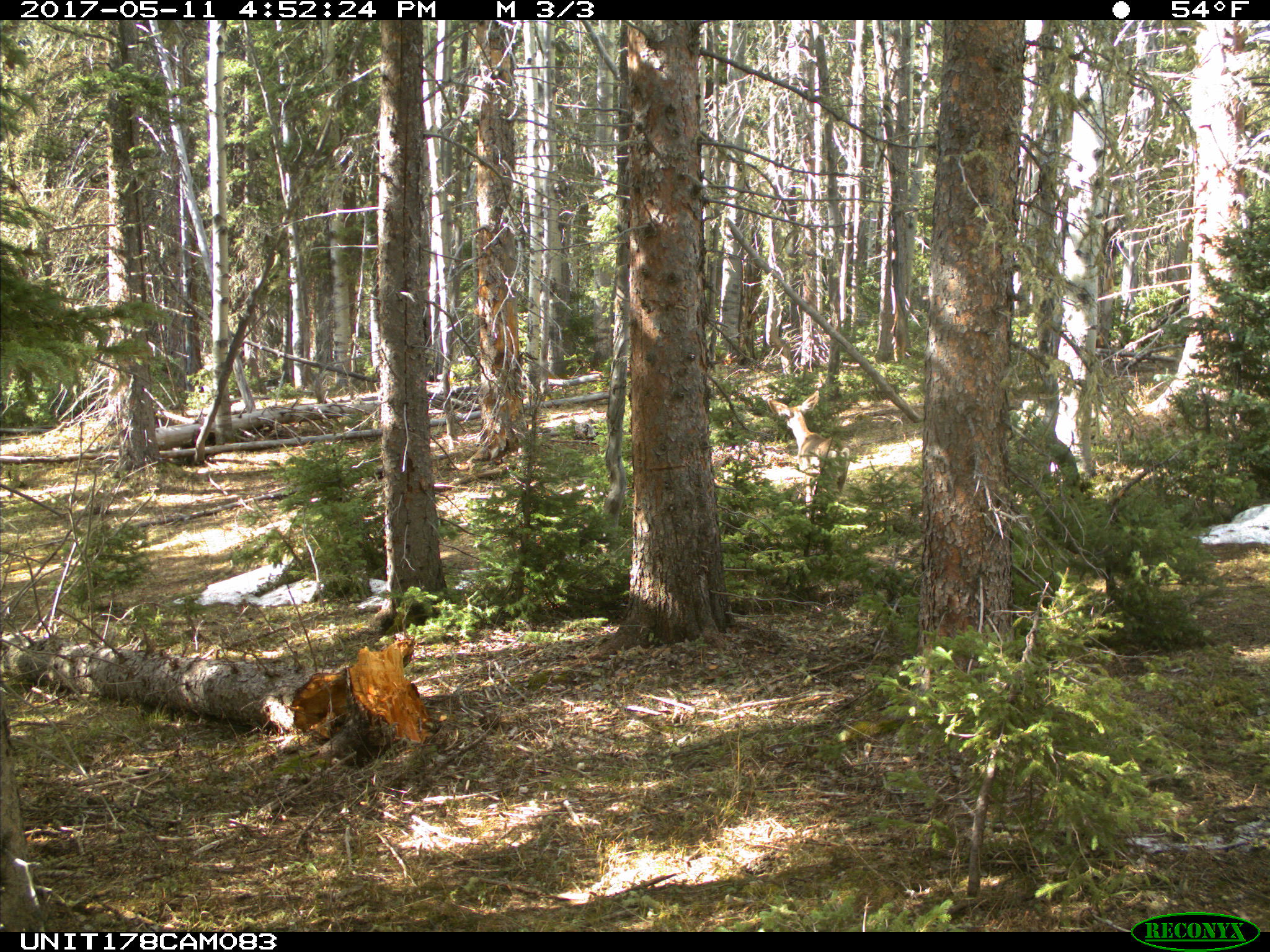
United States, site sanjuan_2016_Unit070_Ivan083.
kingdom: Animalia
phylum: Chordata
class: Mammalia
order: Artiodactyla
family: Cervidae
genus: Odocoileus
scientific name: Odocoileus hemionus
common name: mule deer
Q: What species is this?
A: Odocoileus hemionus (mule deer).